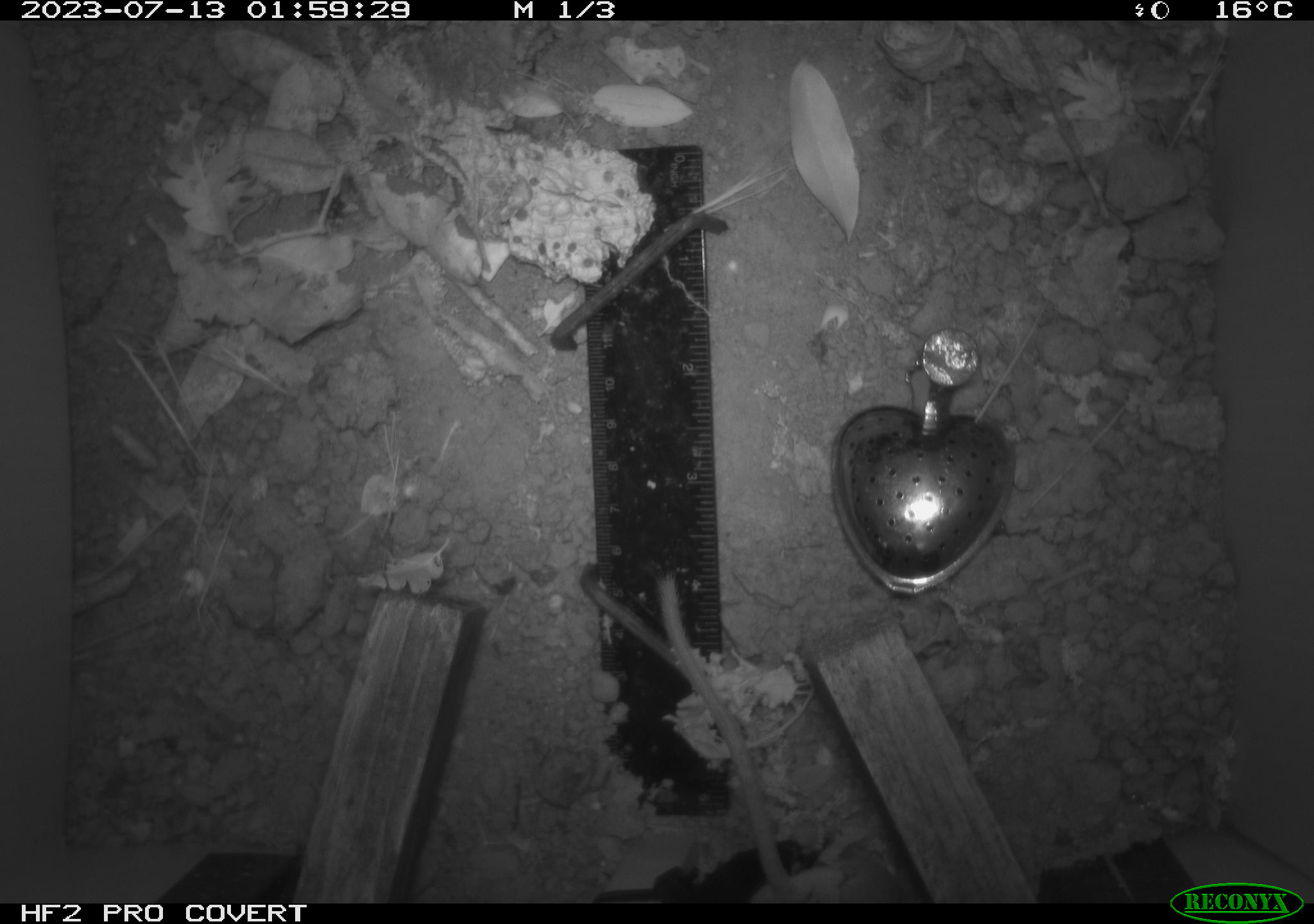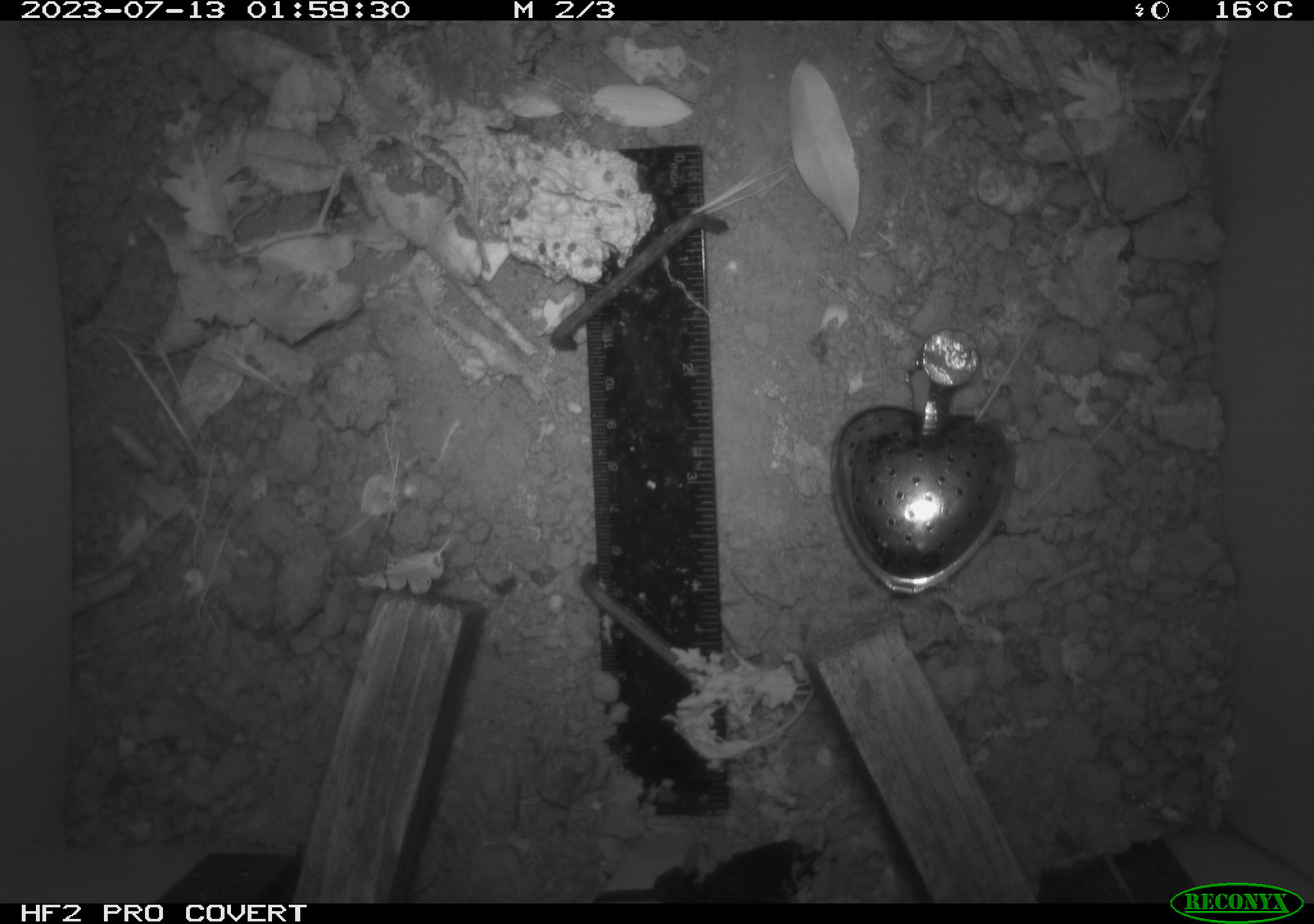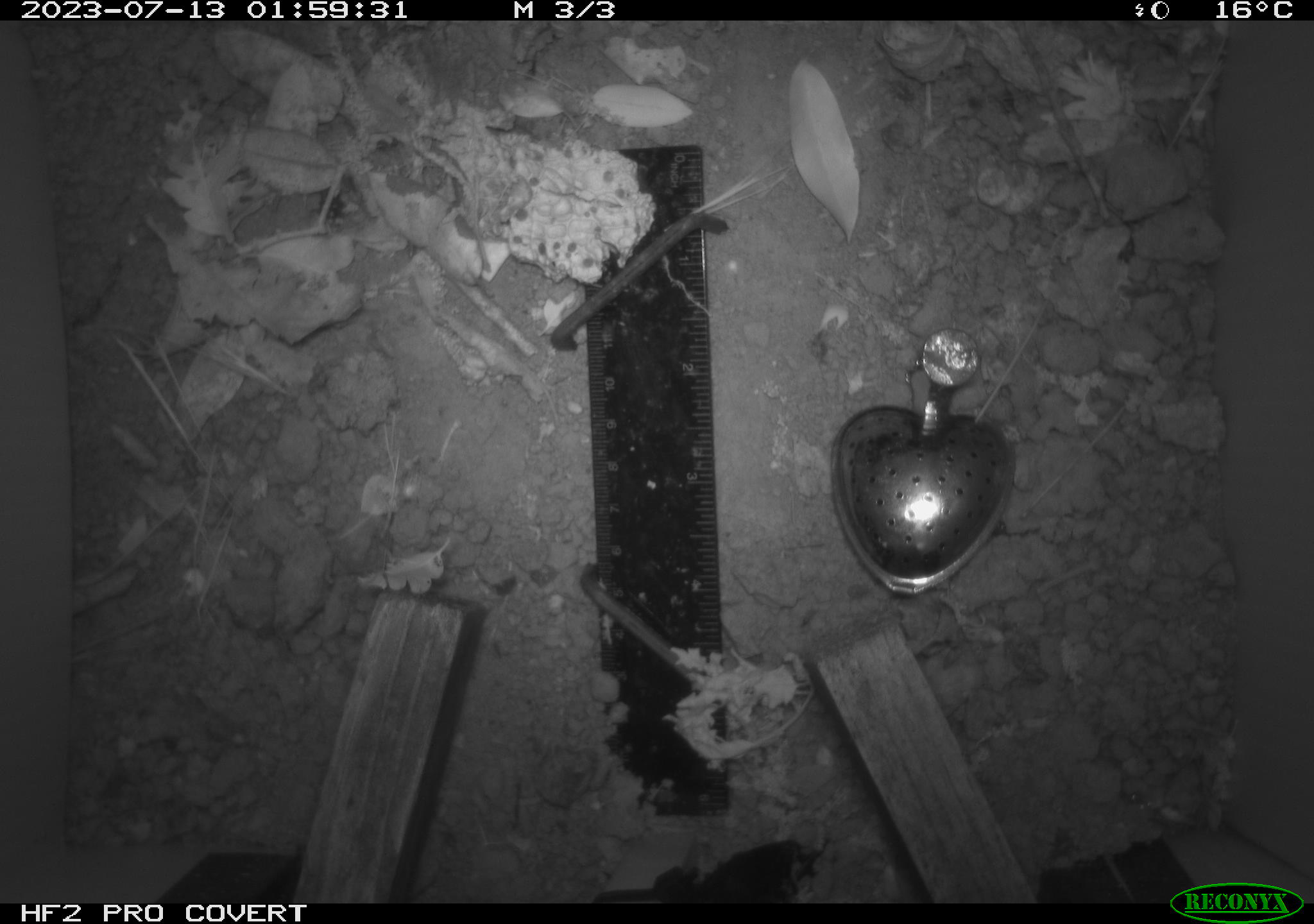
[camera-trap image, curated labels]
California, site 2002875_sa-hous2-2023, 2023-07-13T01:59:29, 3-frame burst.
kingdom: Animalia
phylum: Chordata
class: Mammalia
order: Rodentia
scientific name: Rodentia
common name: mouse species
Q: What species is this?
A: Mouse species (Rodentia).